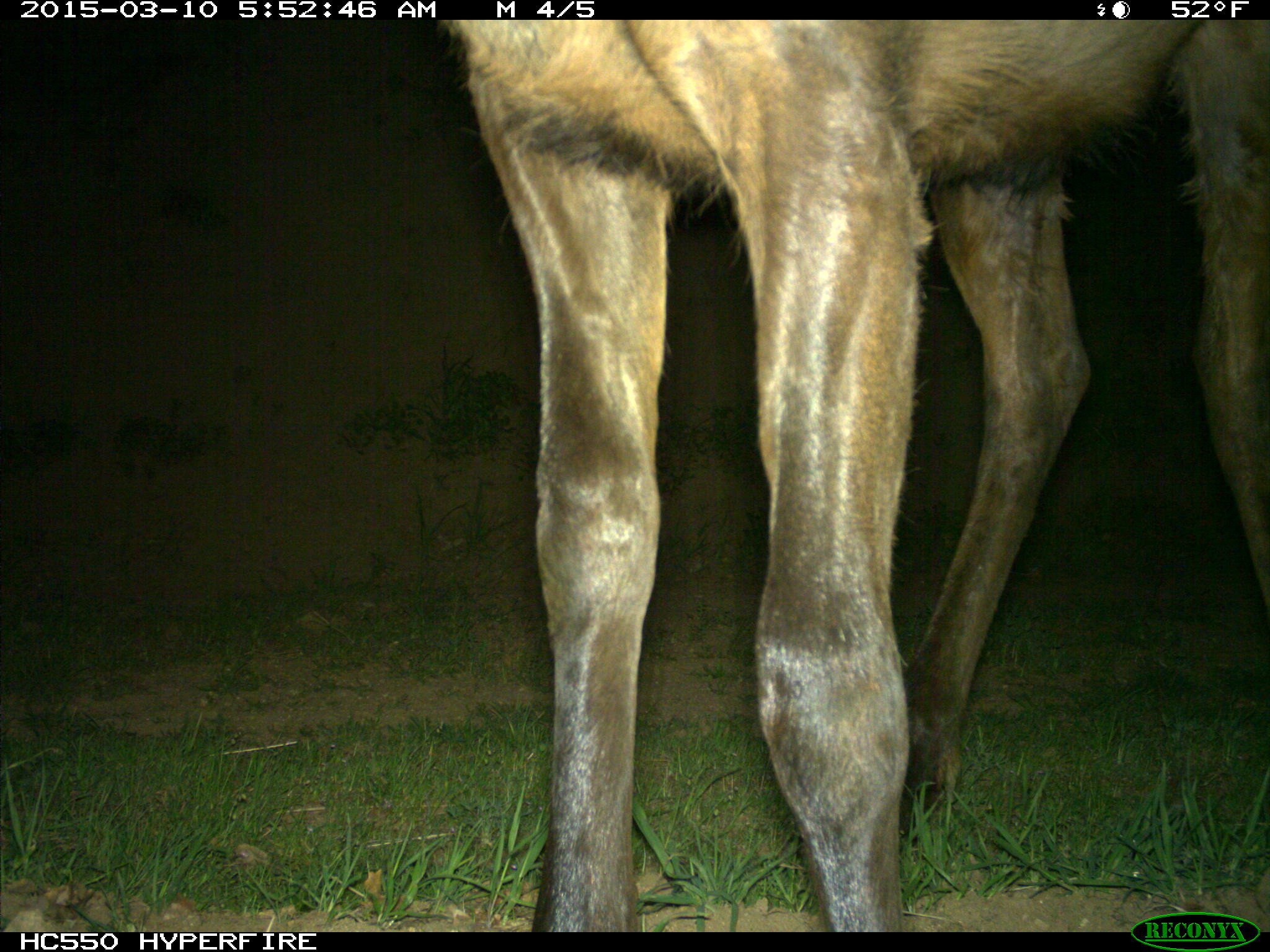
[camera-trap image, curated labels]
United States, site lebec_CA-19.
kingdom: Animalia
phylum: Chordata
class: Mammalia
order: Artiodactyla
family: Cervidae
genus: Cervus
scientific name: Cervus canadensis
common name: elk